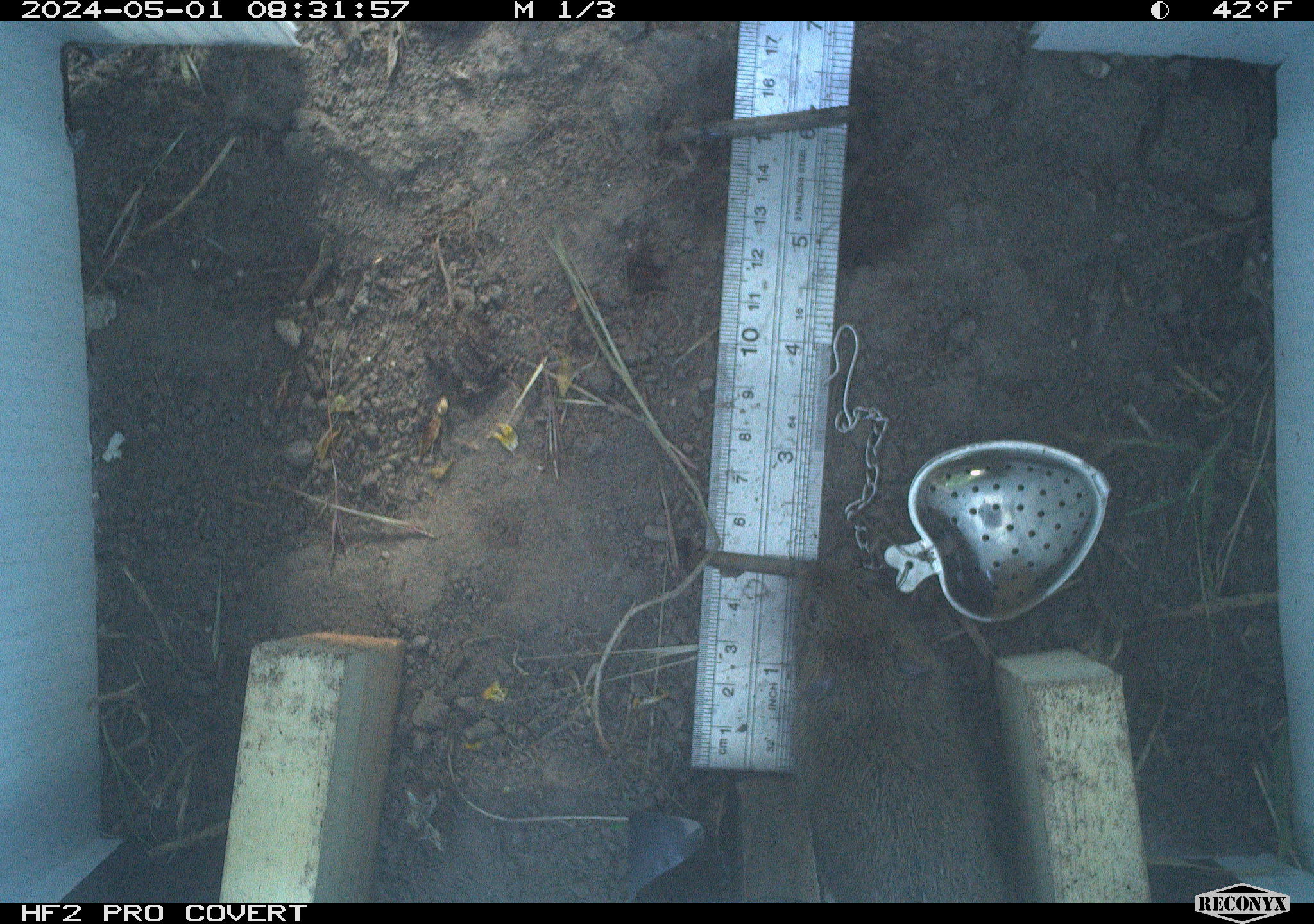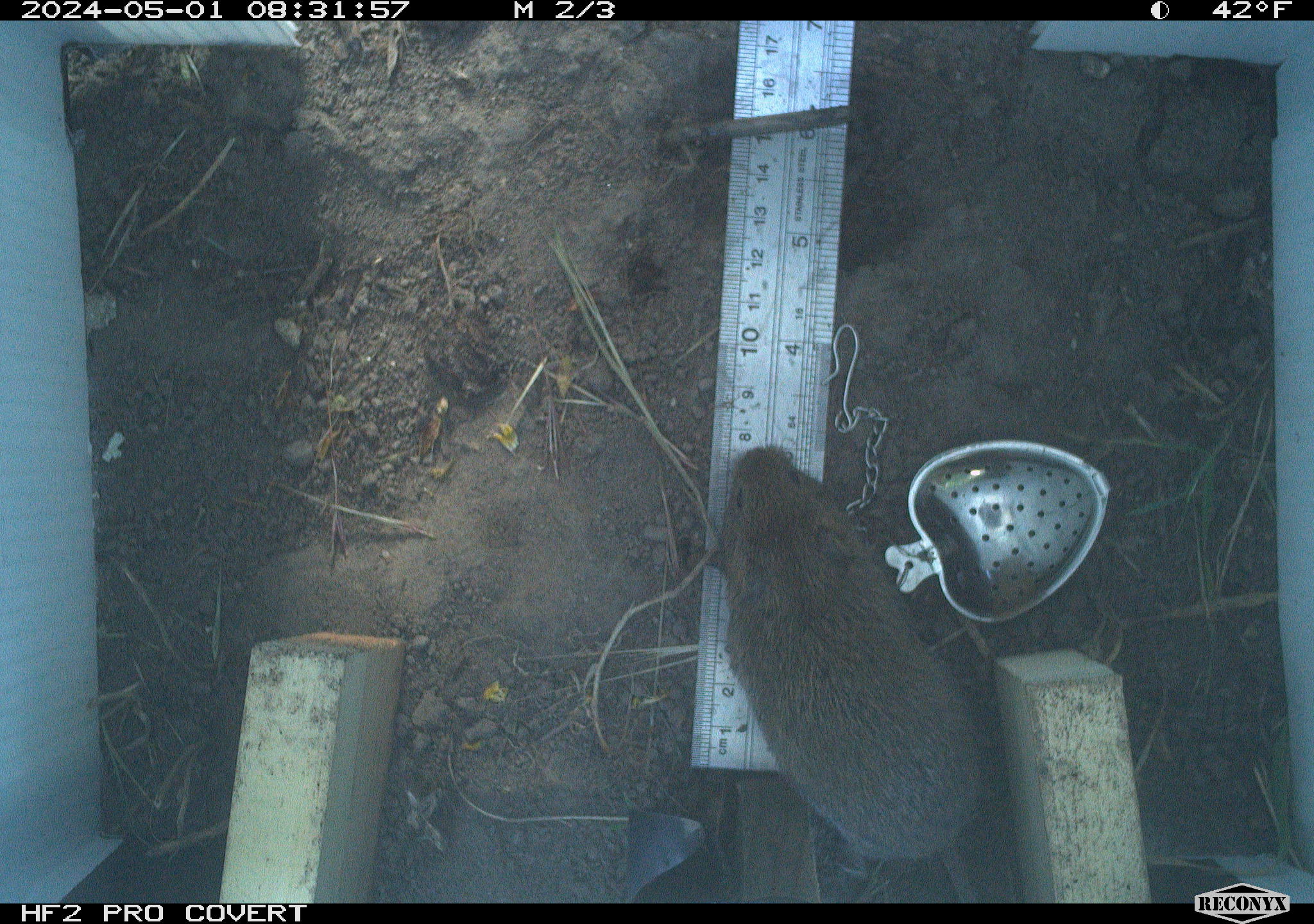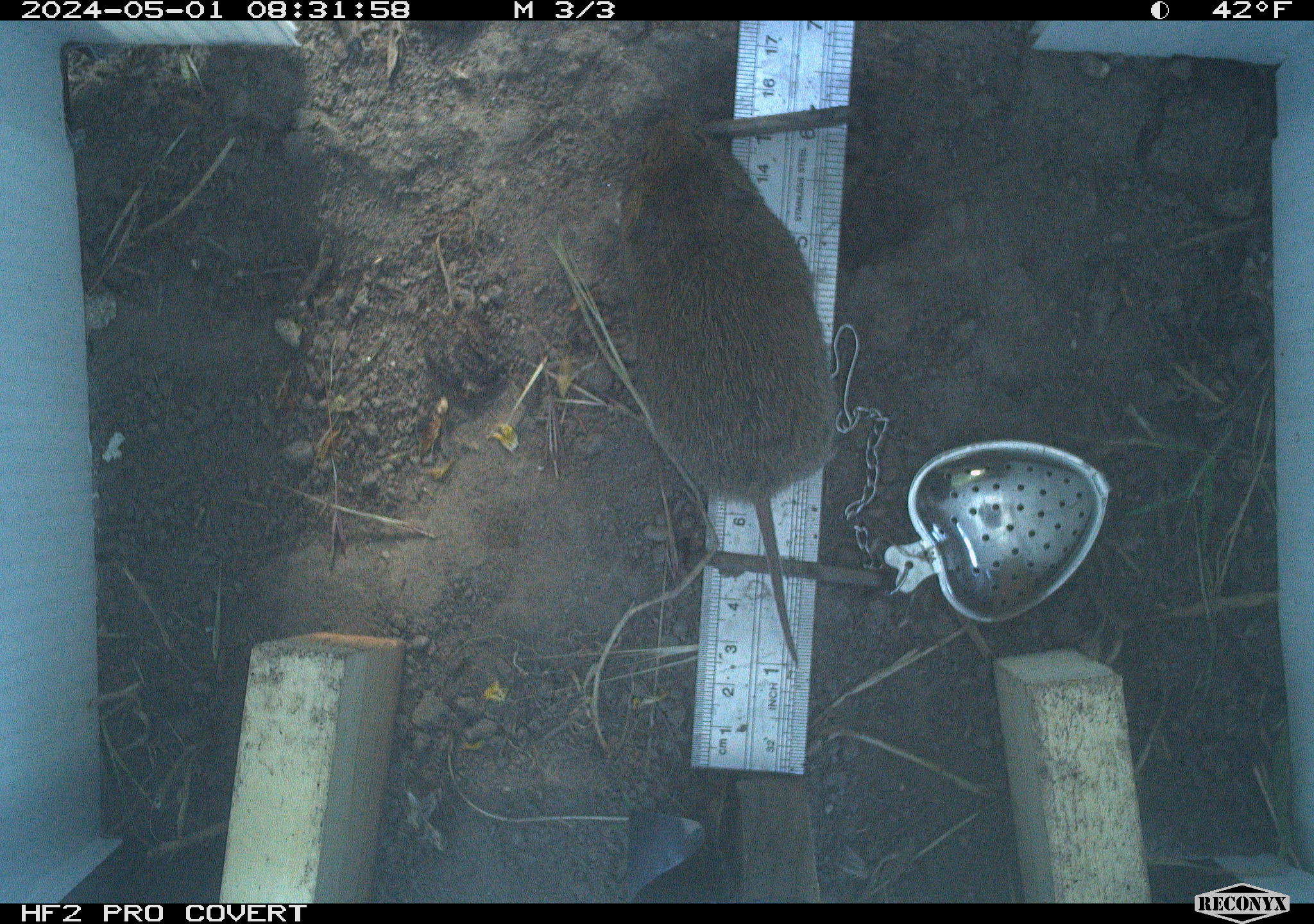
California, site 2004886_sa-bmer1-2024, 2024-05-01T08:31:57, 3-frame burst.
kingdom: Animalia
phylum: Chordata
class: Mammalia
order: Rodentia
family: Cricetidae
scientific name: Arvicolinae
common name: voles, lemmings, and muskrats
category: arvicolinae subfamily